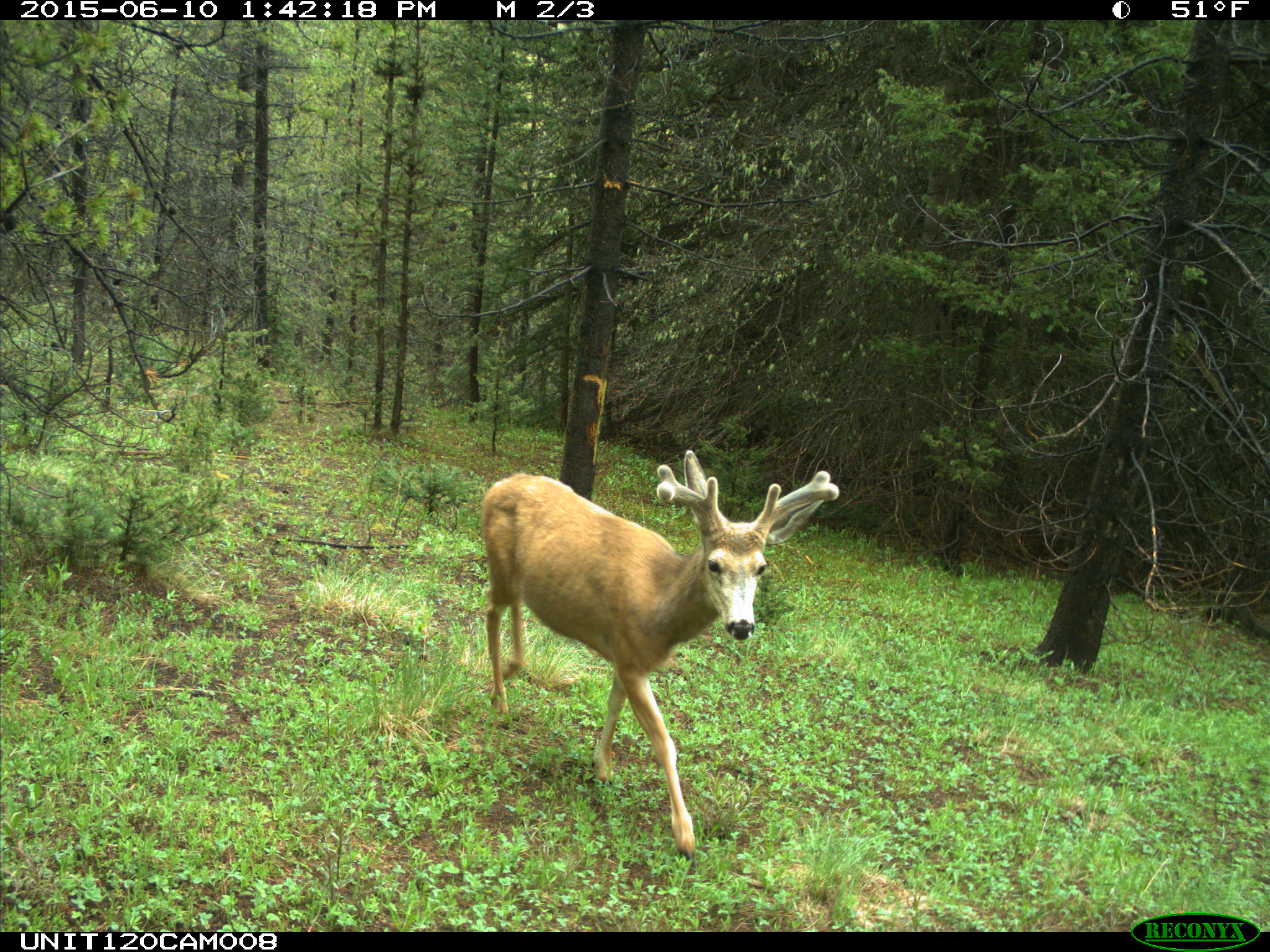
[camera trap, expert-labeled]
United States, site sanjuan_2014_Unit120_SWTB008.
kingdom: Animalia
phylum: Chordata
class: Mammalia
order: Artiodactyla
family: Cervidae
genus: Odocoileus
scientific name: Odocoileus hemionus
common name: mule deer